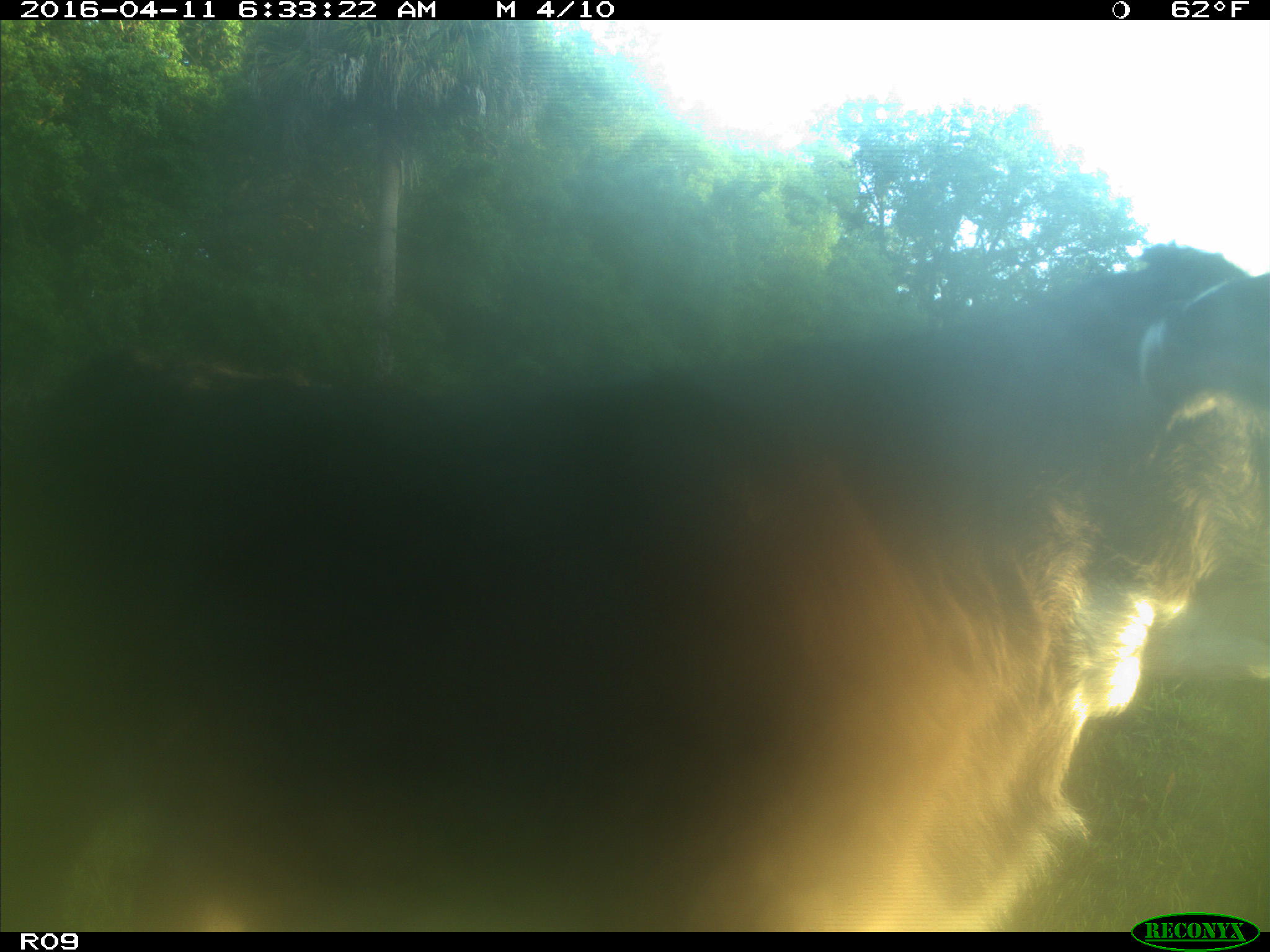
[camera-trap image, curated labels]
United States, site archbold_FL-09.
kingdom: Animalia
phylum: Chordata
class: Mammalia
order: Artiodactyla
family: Bovidae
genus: Bos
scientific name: Bos taurus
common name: domestic cow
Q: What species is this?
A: Bos taurus (domestic cow).